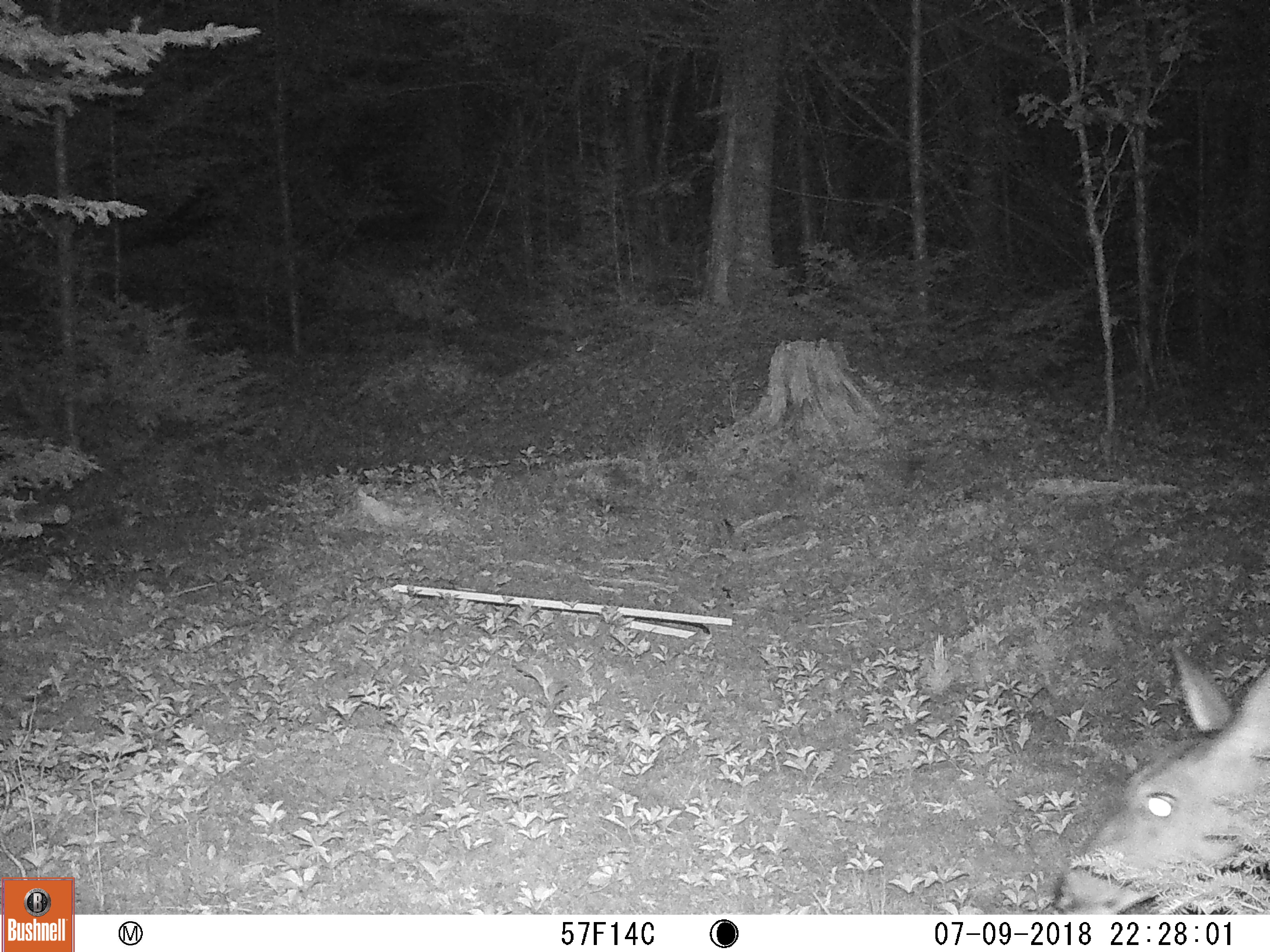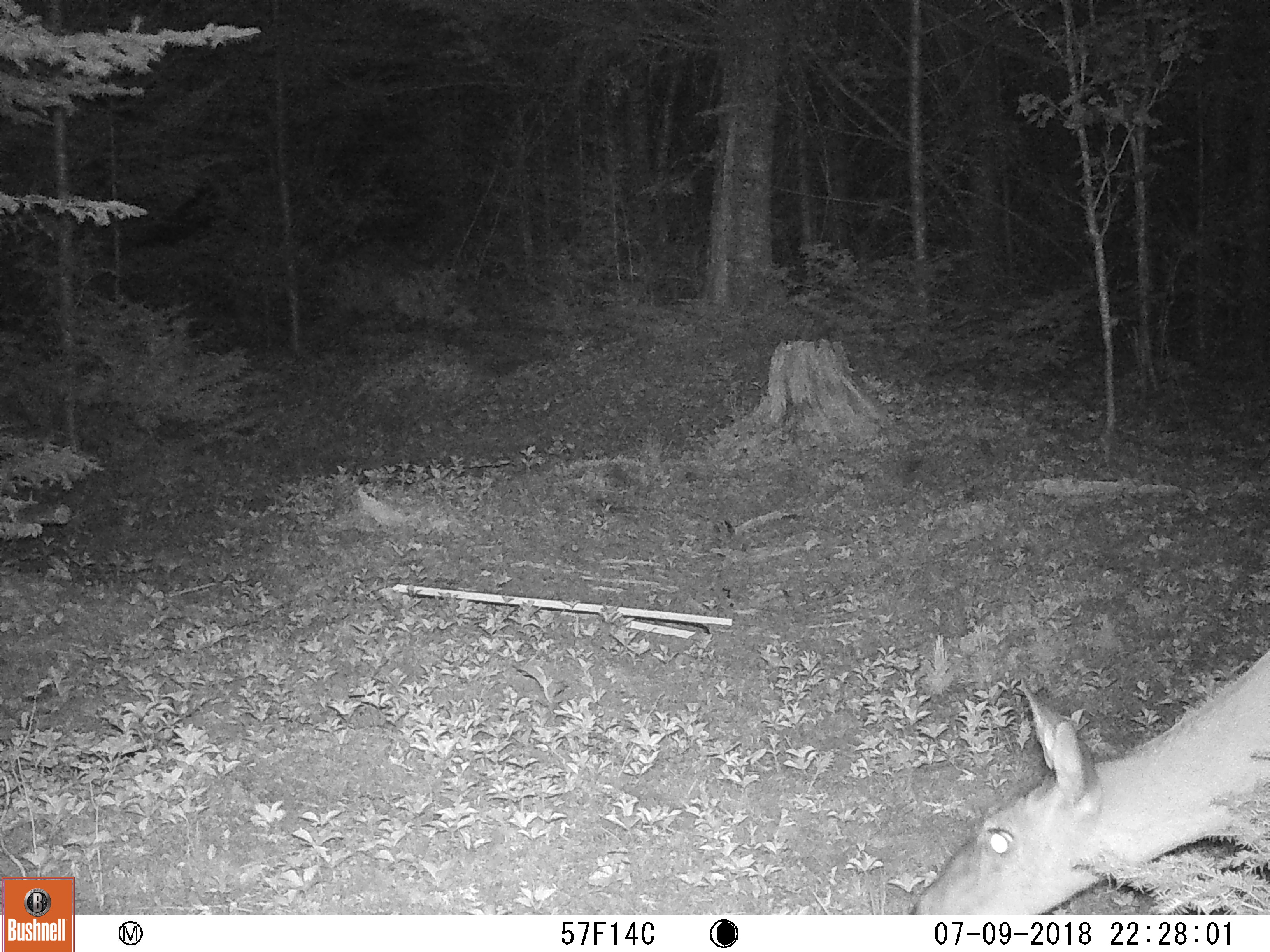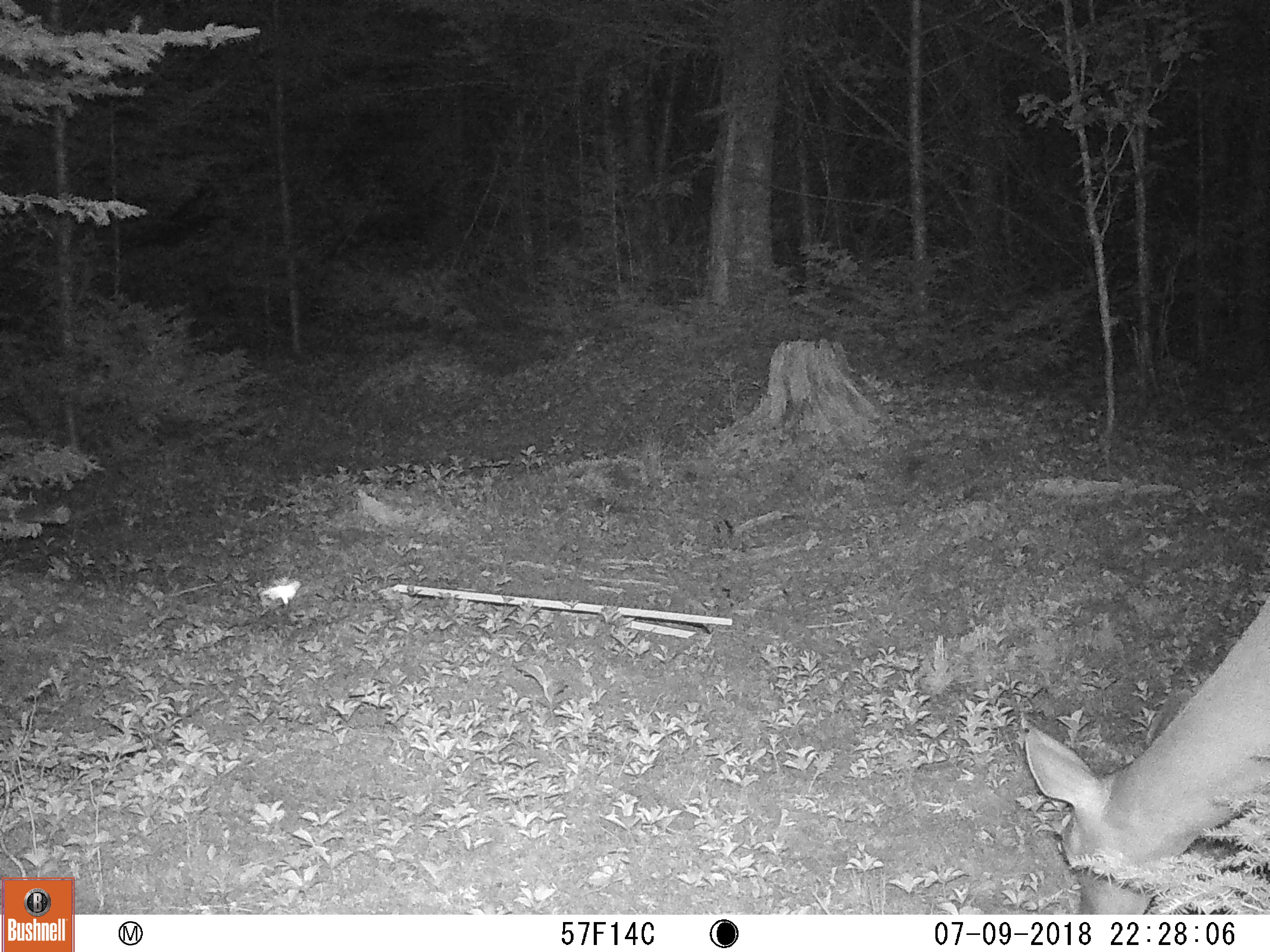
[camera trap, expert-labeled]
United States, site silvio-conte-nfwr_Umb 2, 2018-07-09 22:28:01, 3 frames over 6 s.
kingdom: Animalia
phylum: Chordata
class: Mammalia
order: Artiodactyla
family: Cervidae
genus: Odocoileus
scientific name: Odocoileus virginianus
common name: white-tailed deer